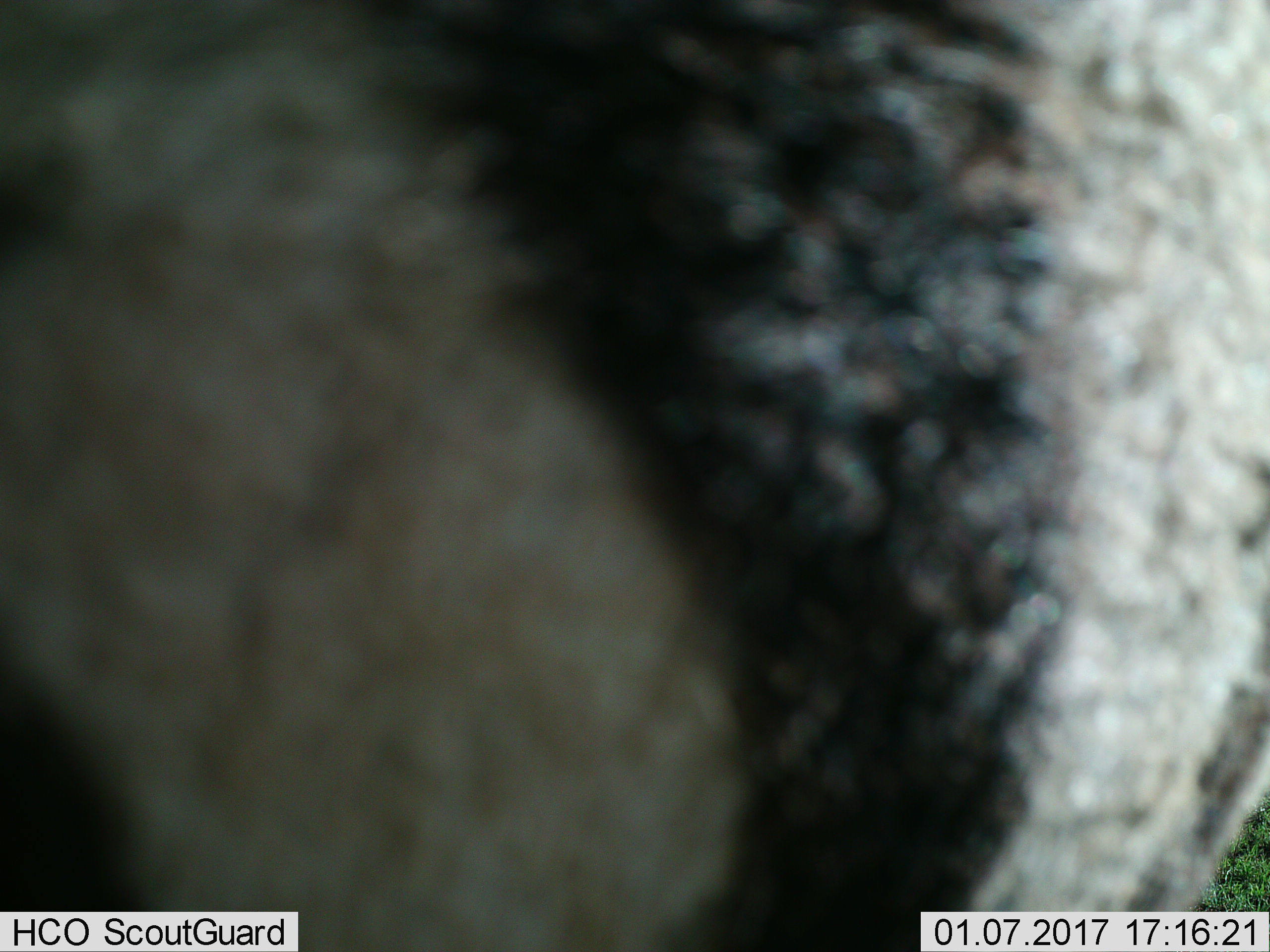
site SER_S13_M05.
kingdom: Animalia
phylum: Chordata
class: Mammalia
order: Perissodactyla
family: Equidae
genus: Equus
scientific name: Equus quagga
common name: plains zebra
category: zebraplains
Zebraplains (plains zebra) (Equus quagga), count 1. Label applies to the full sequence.